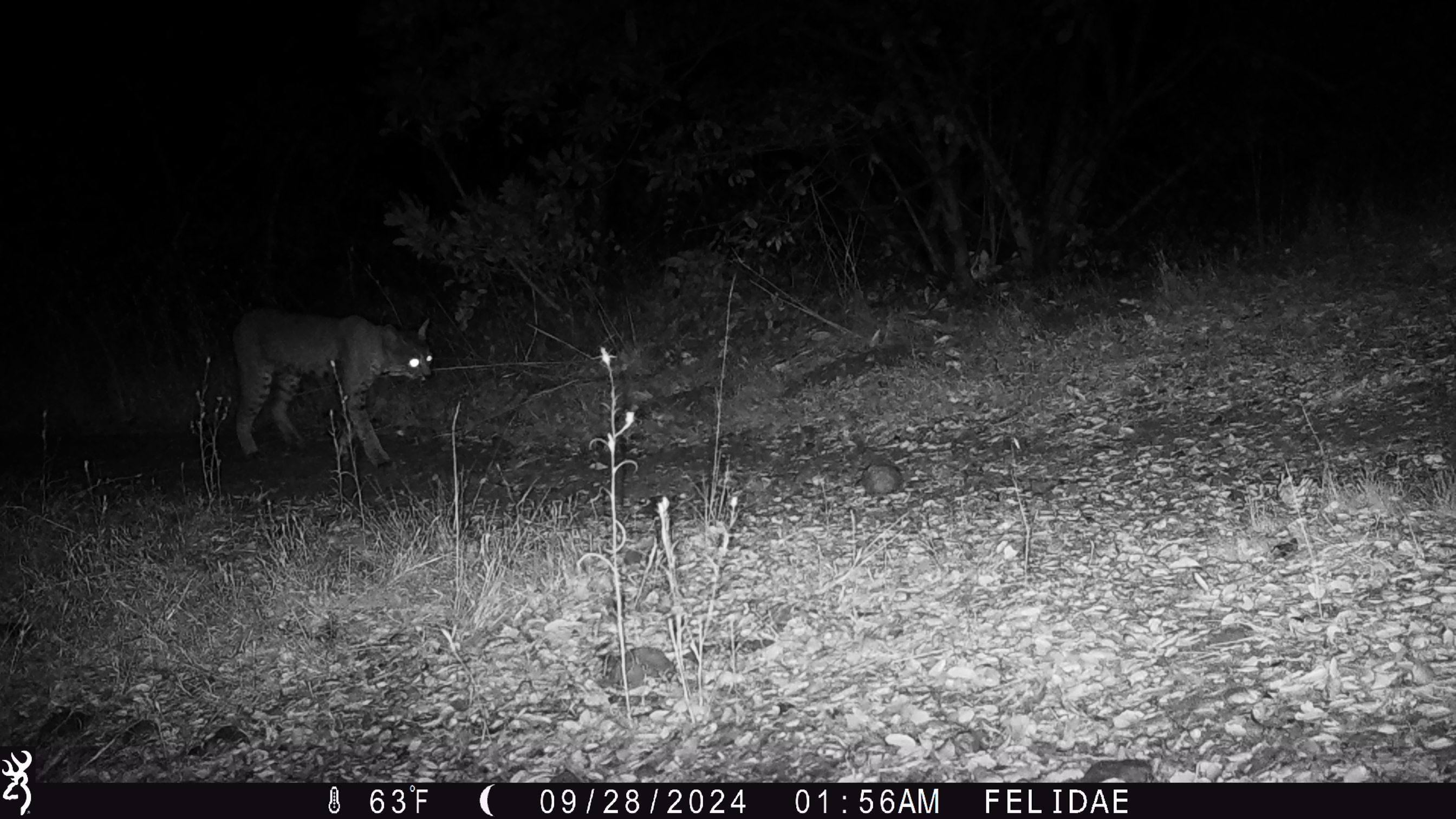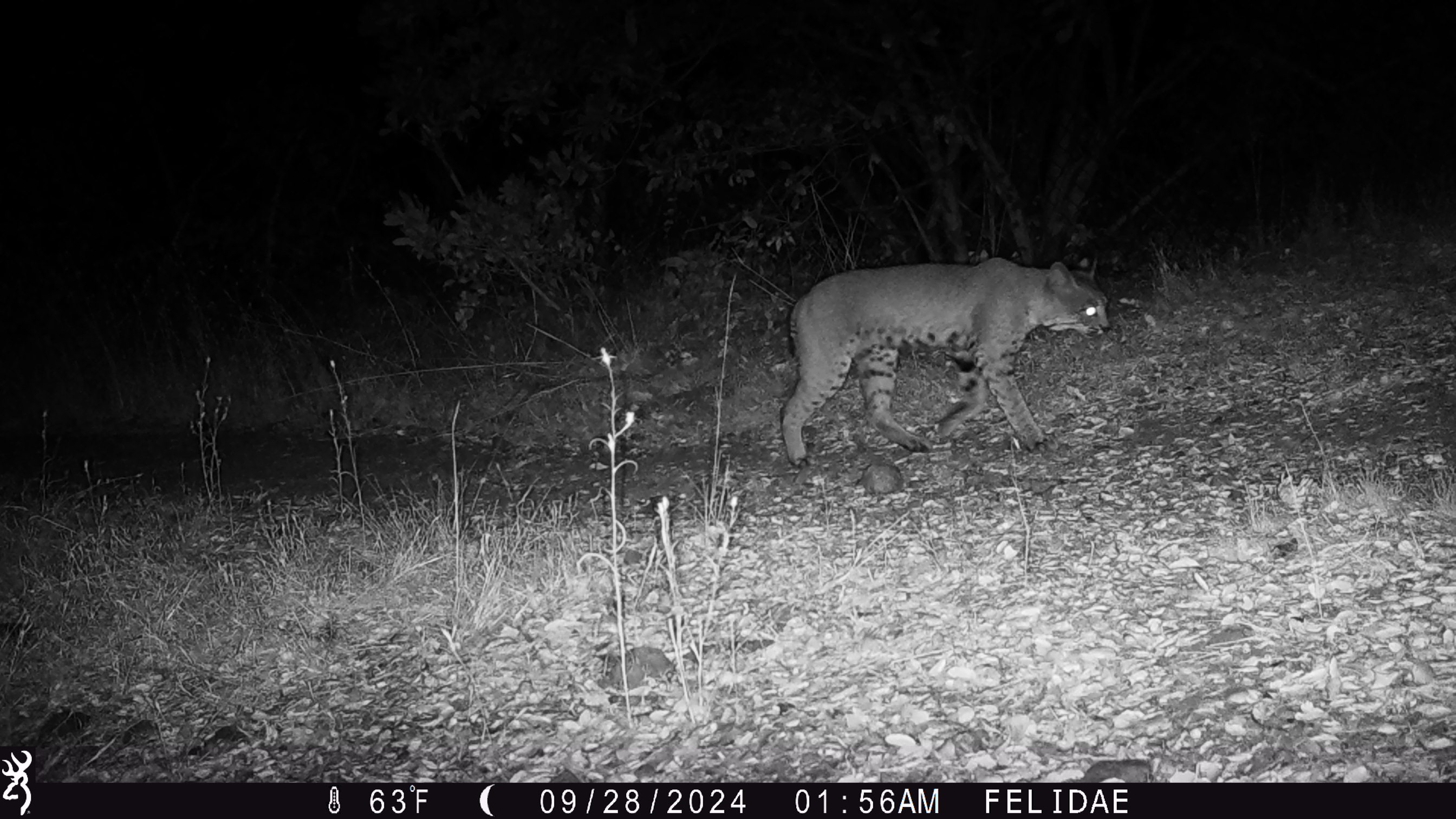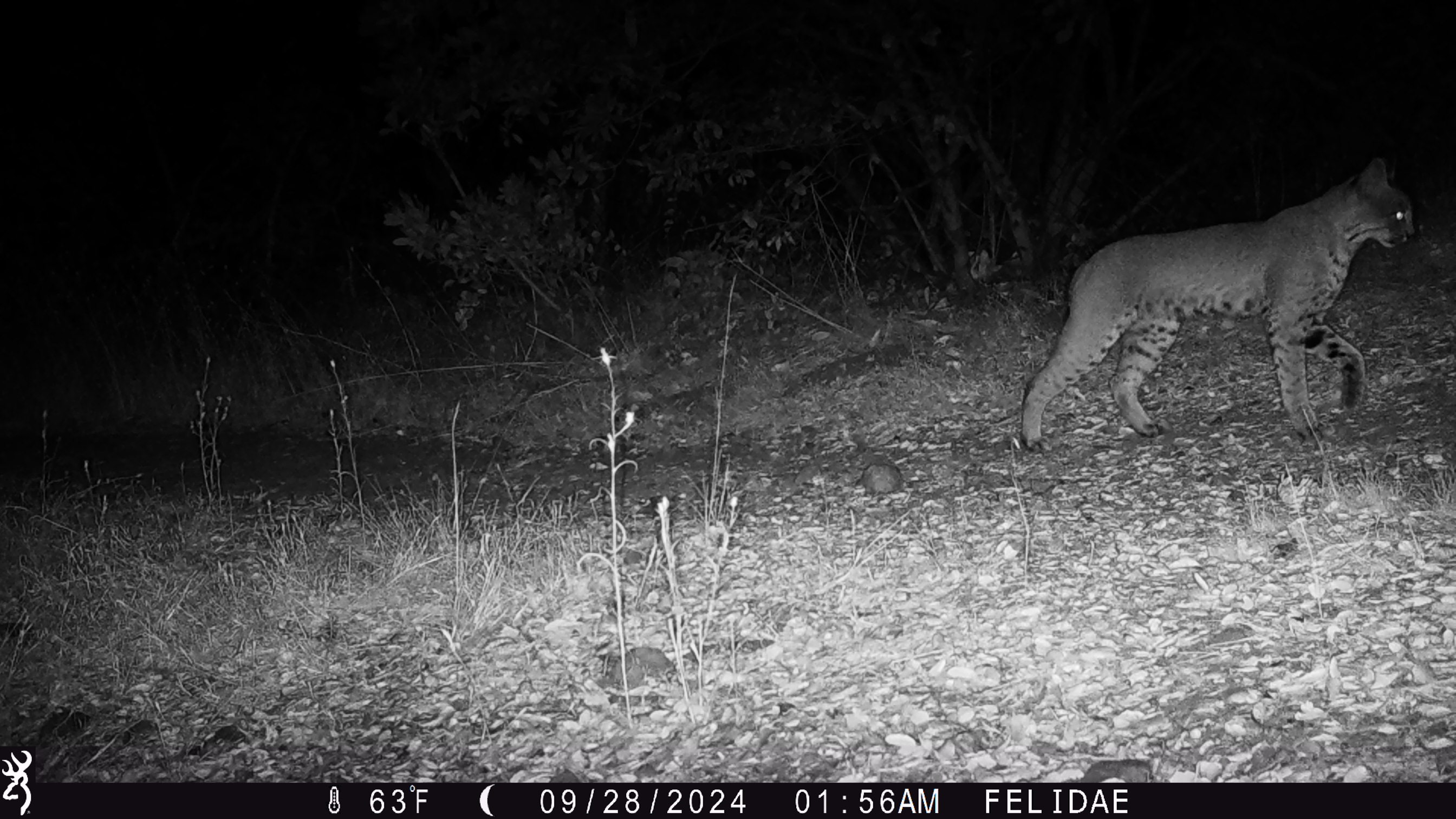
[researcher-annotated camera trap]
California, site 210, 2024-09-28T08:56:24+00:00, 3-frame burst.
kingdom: Animalia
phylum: Chordata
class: Mammalia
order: Carnivora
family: Felidae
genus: Lynx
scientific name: Lynx rufus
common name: bobcat